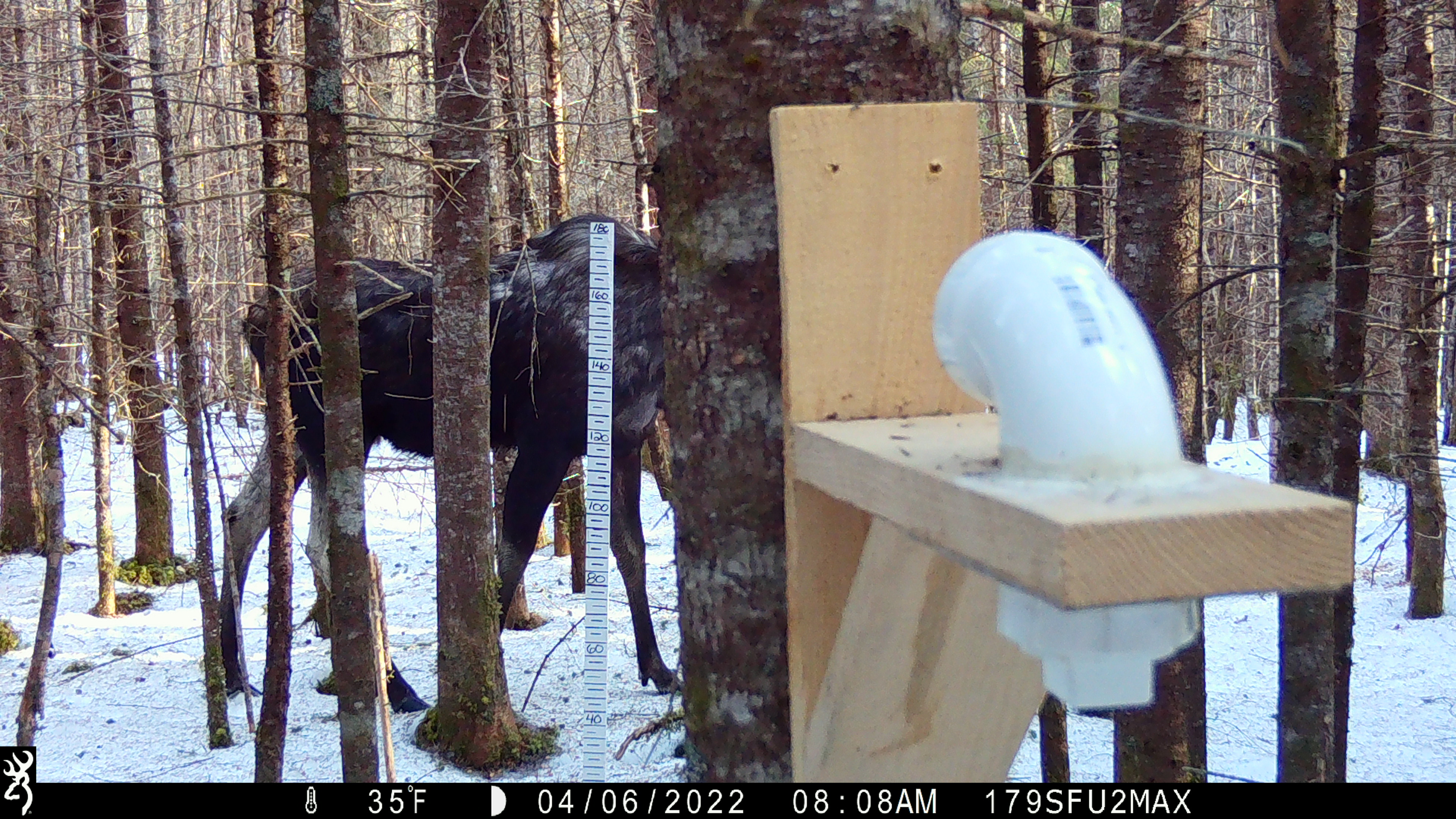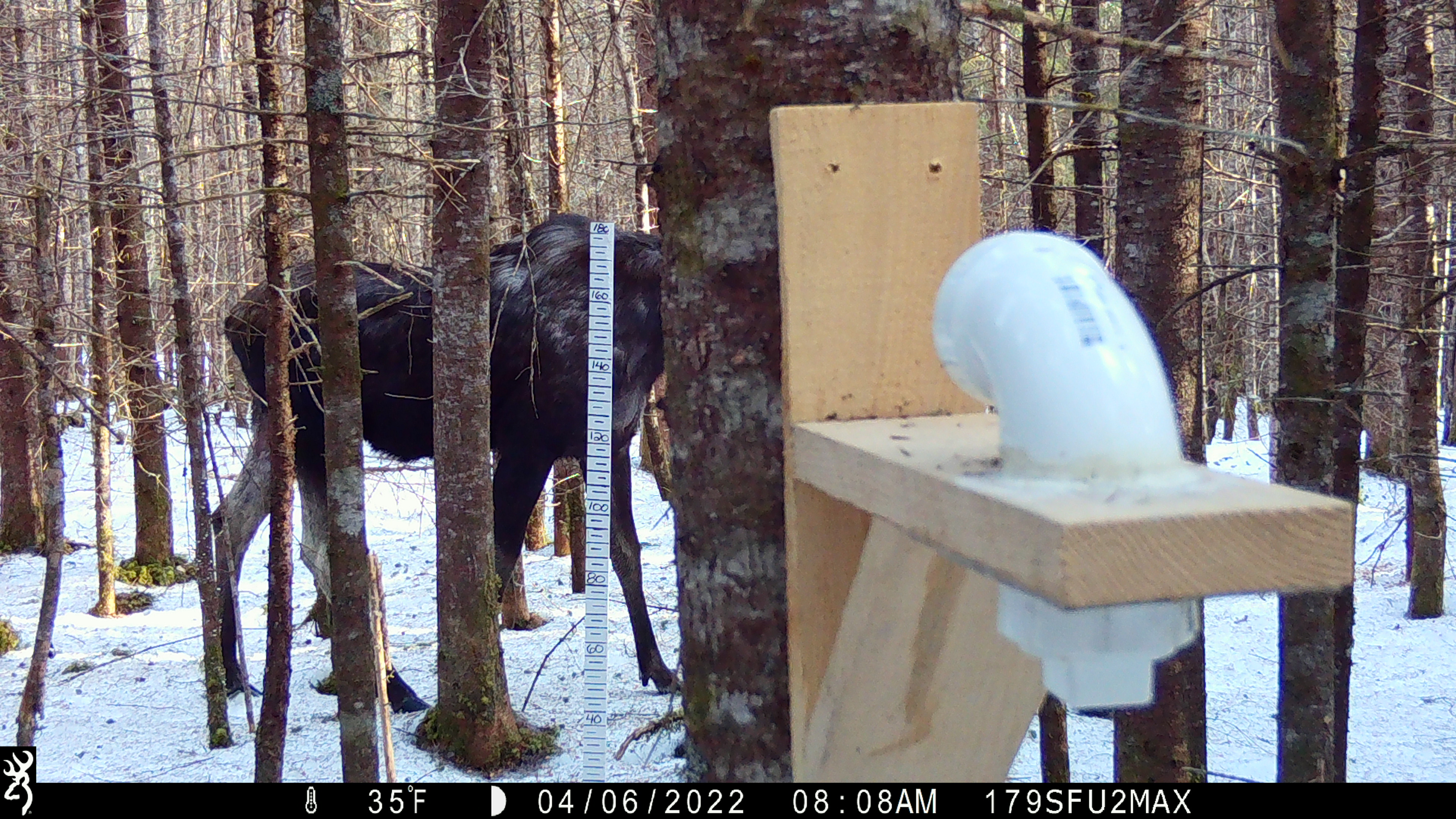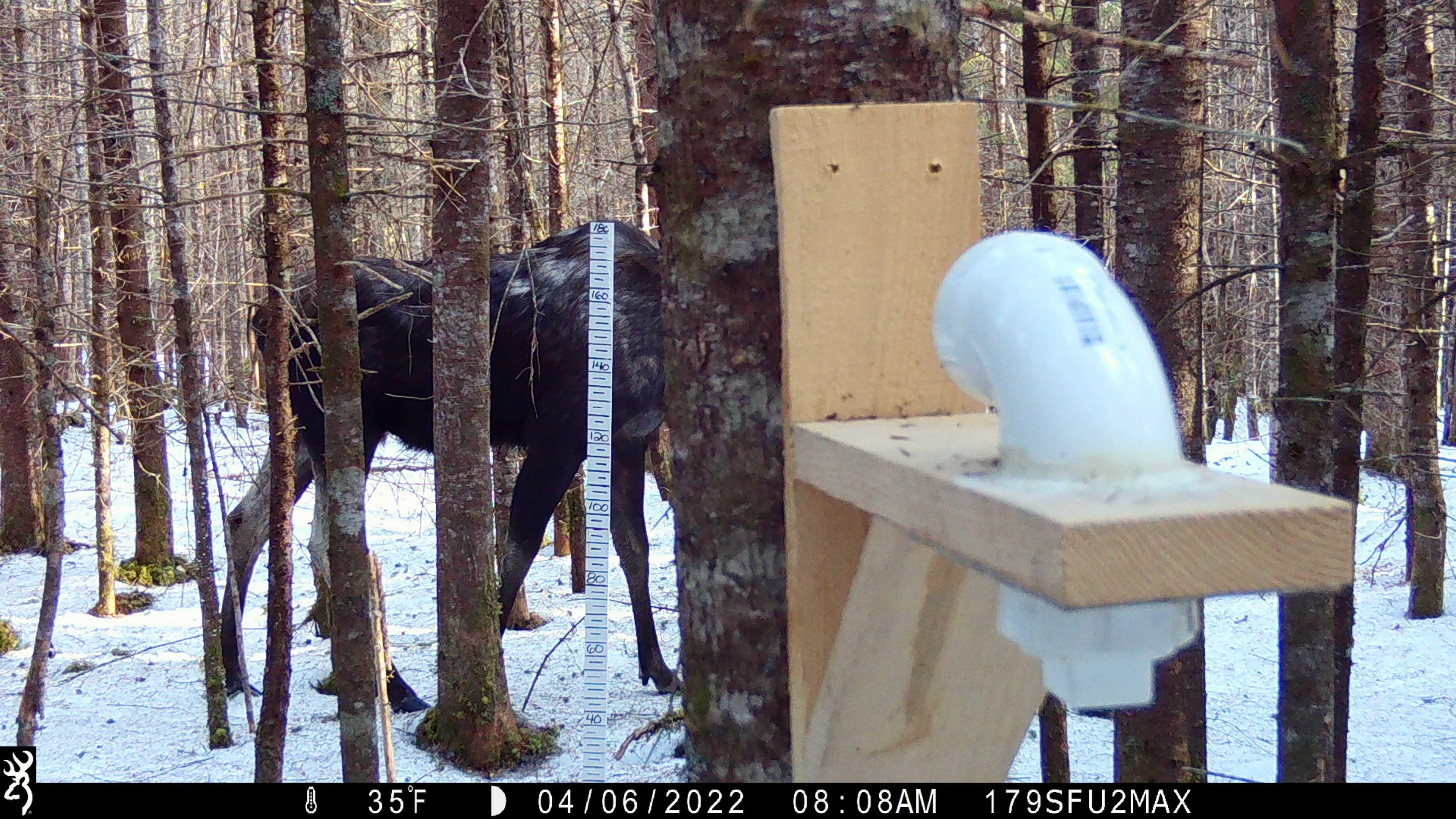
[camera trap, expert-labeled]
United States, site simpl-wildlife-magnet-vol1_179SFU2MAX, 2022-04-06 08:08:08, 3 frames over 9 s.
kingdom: Animalia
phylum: Chordata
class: Mammalia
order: Artiodactyla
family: Cervidae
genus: Alces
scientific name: Alces alces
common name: moose